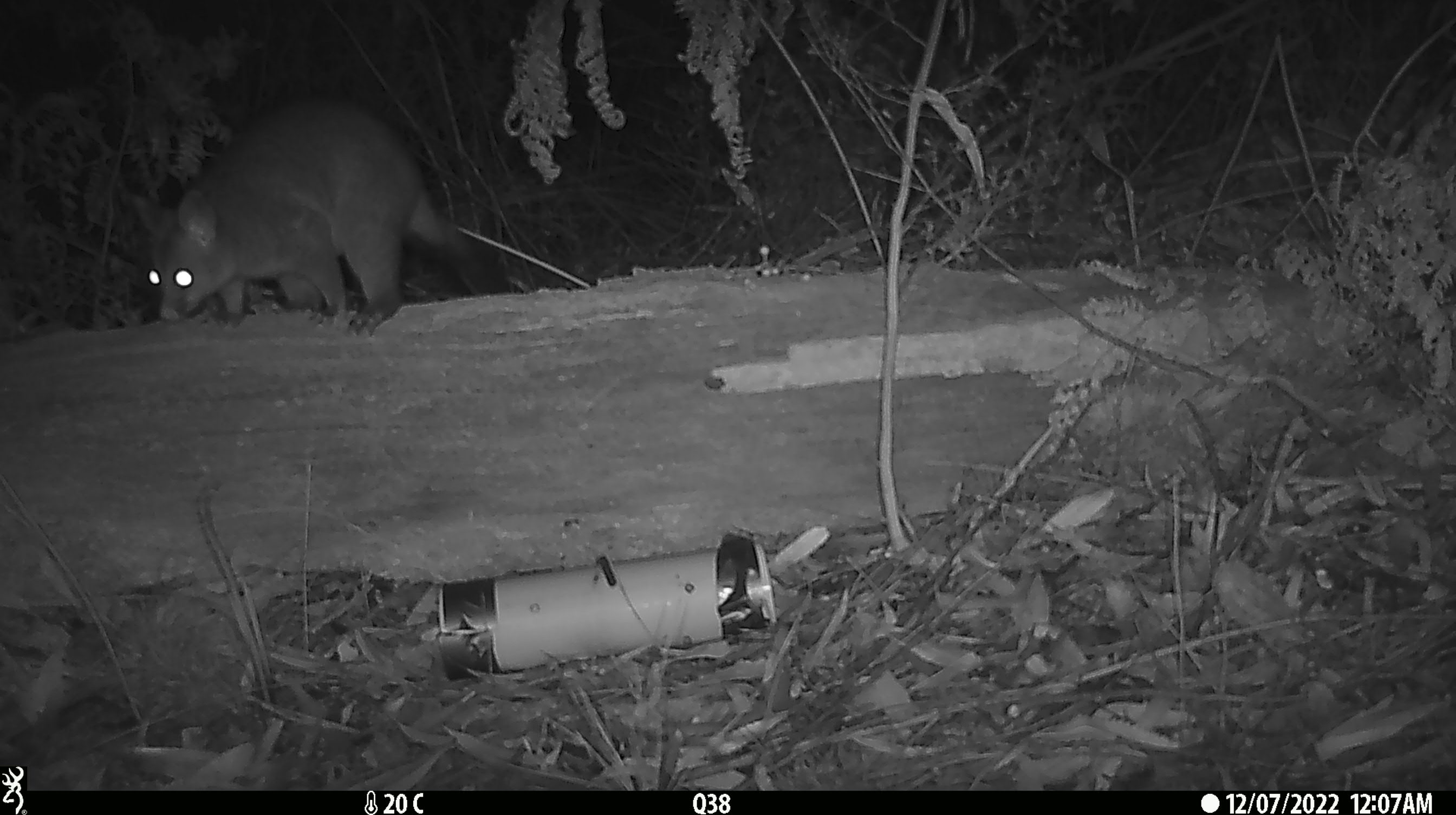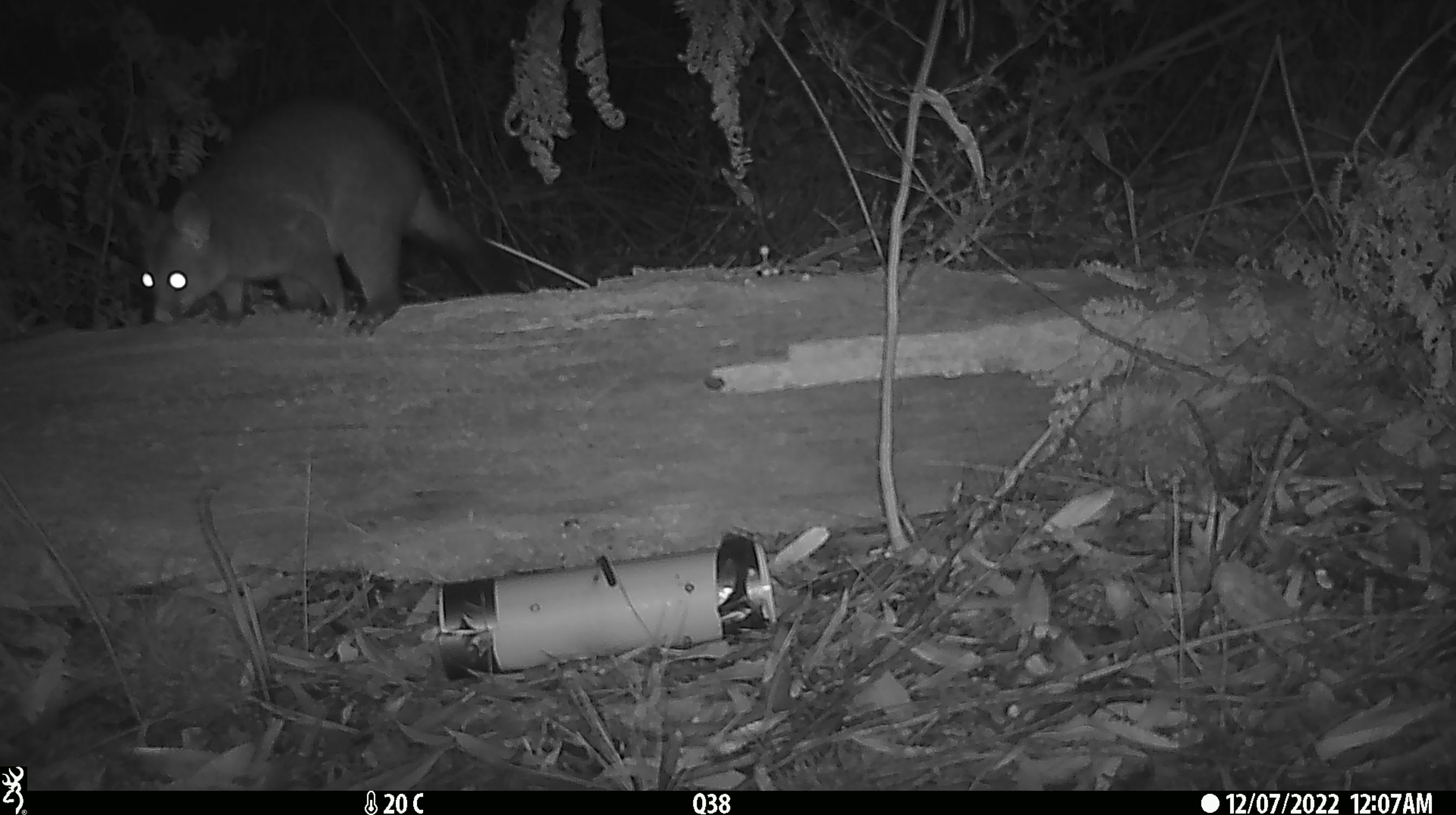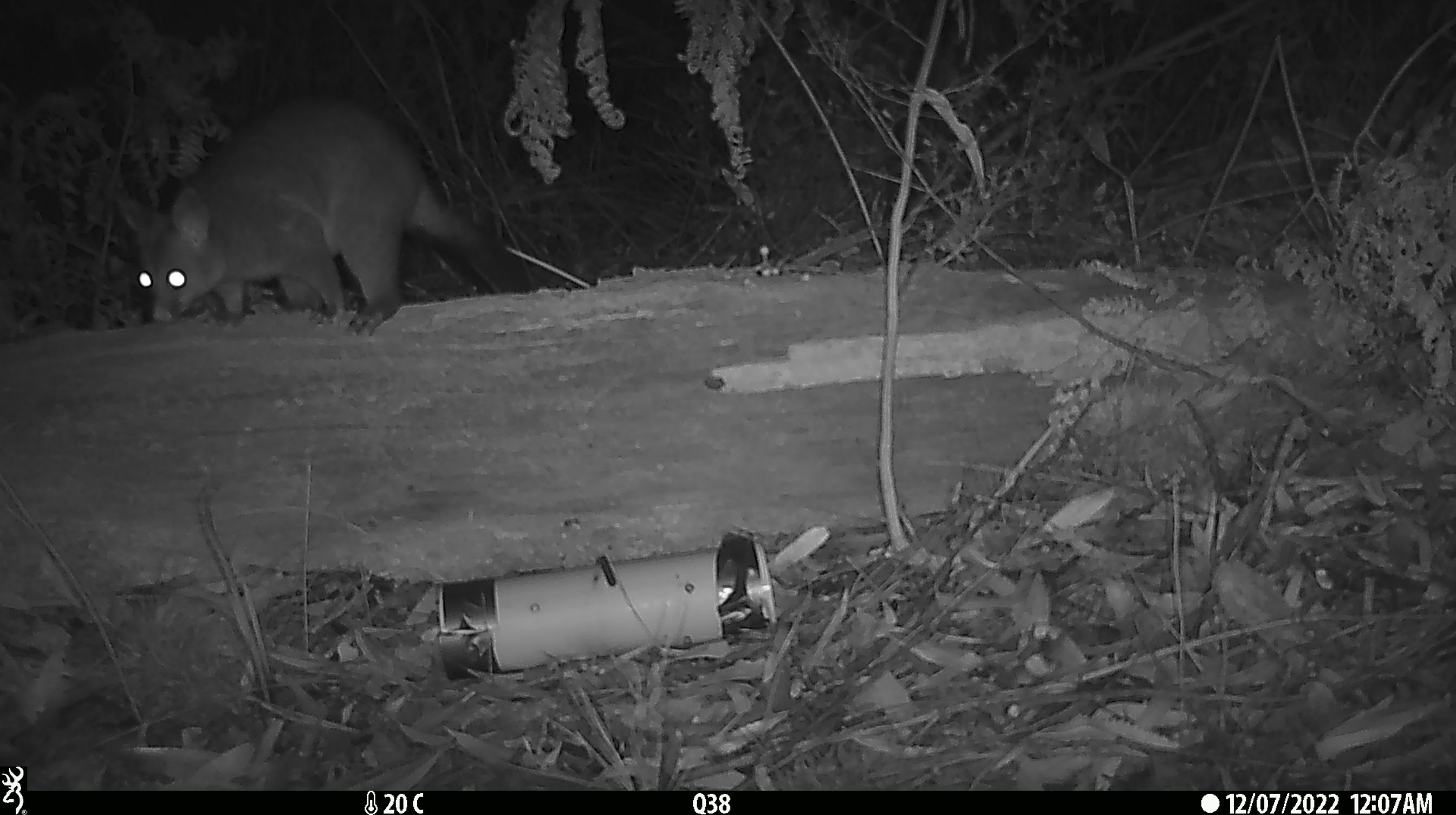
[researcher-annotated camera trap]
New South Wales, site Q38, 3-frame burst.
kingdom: Animalia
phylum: Chordata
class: Mammalia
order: Diprotodontia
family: Phalangeridae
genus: Trichosurus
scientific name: Trichosurus vulpecula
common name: common brushtail possum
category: possum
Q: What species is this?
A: Possum (common brushtail possum) (Trichosurus vulpecula).